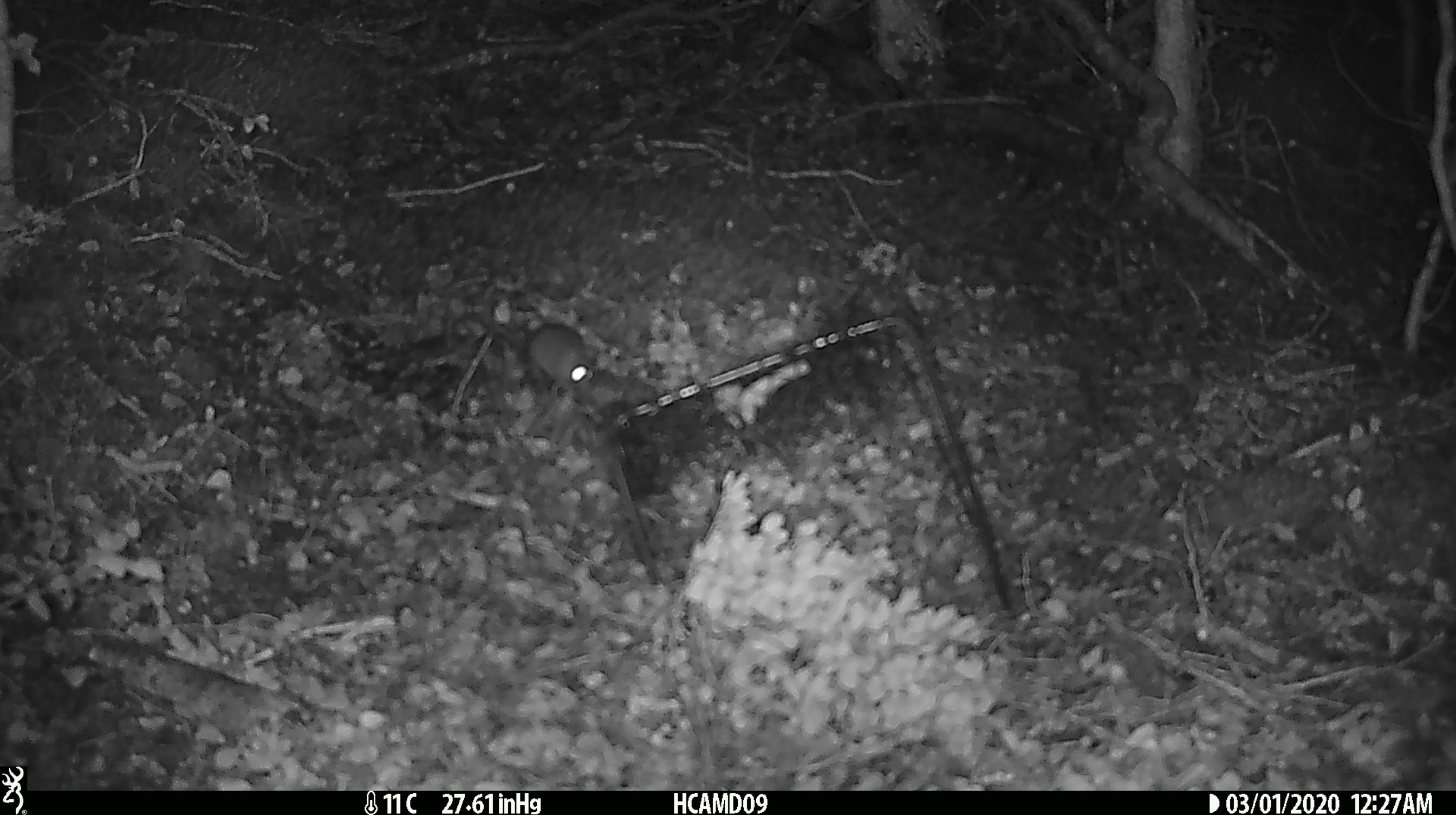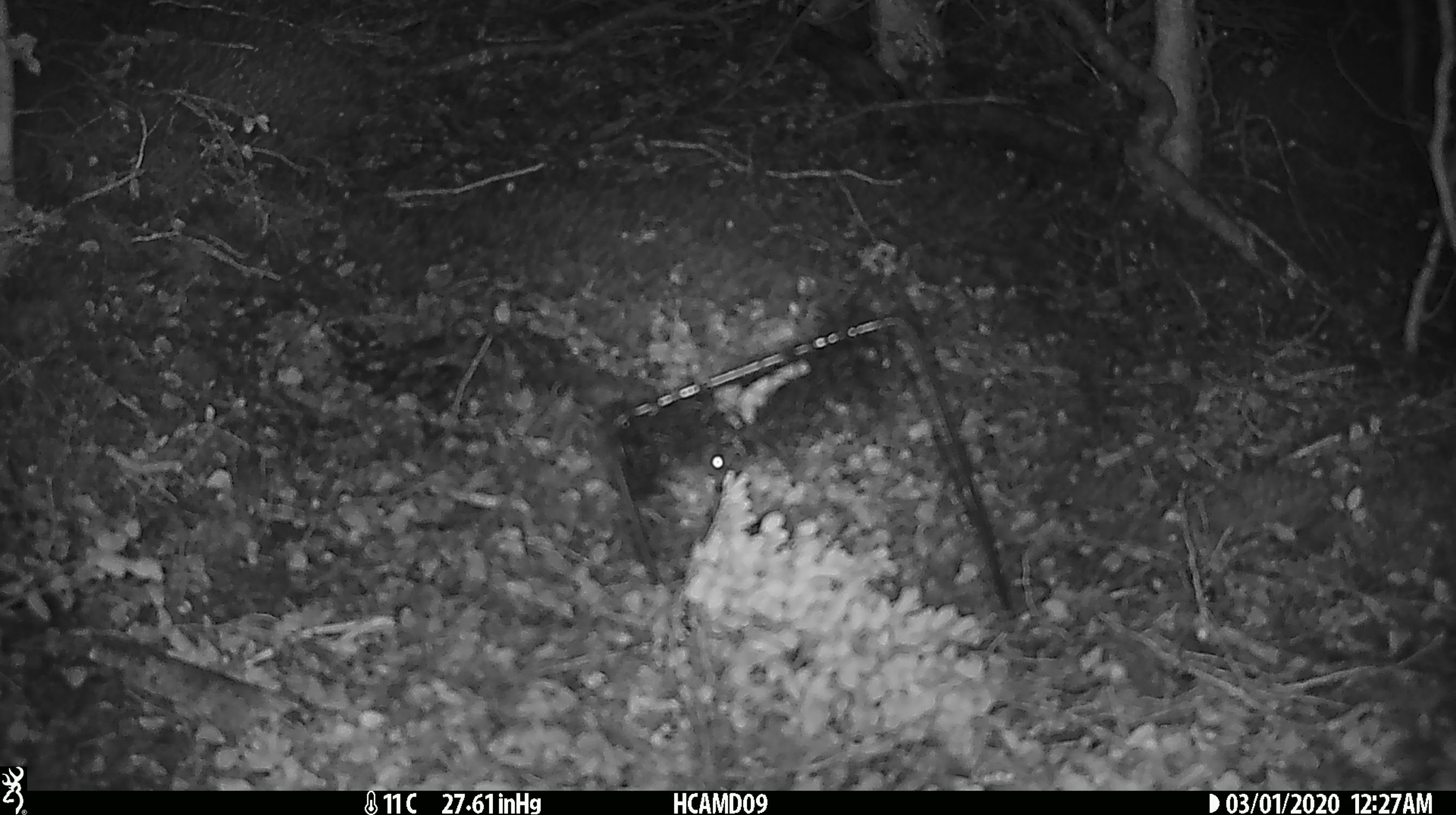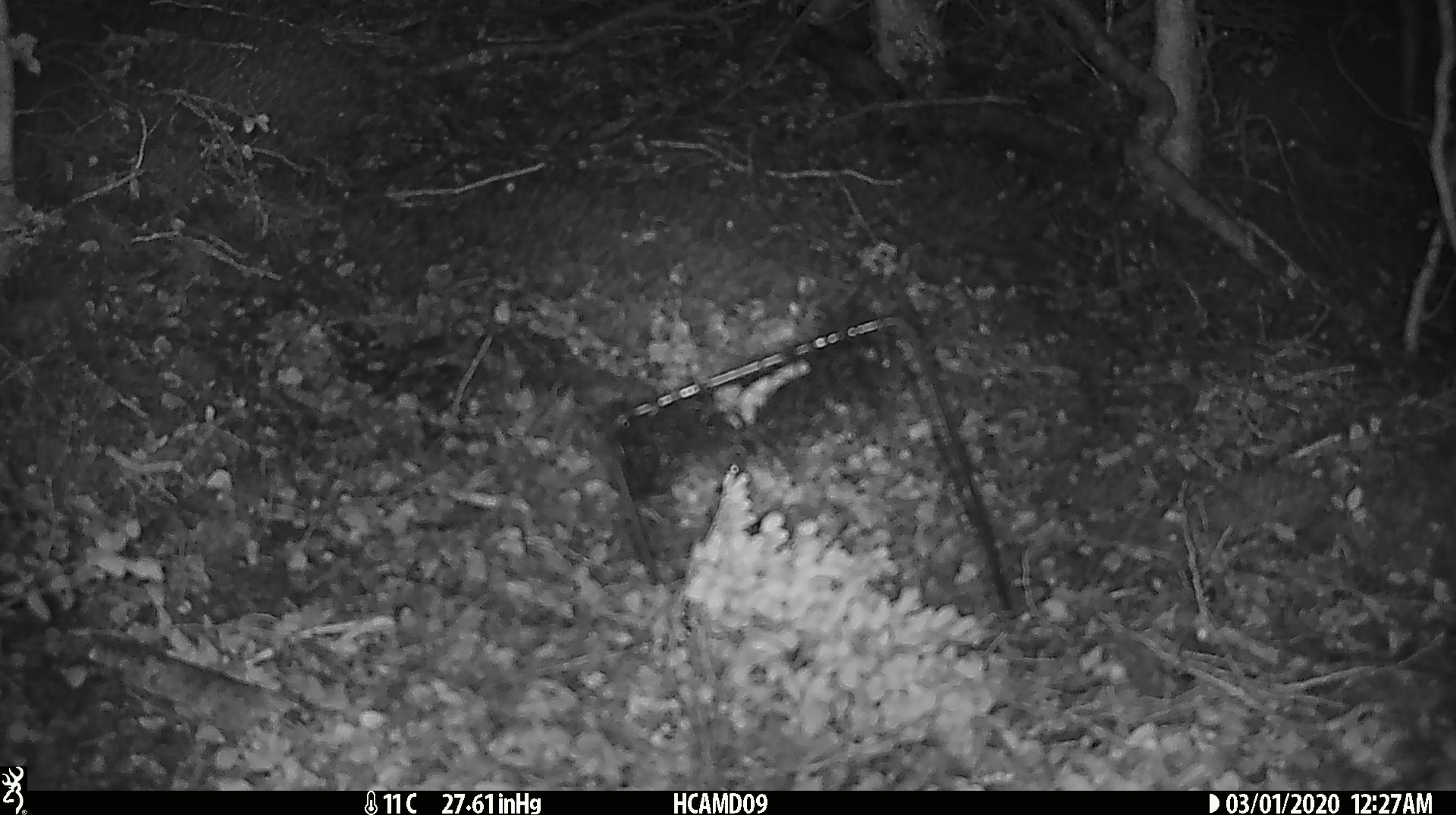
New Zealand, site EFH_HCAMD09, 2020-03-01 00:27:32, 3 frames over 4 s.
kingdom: Animalia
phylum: Chordata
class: Mammalia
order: Rodentia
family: Muridae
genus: Mus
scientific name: Mus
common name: mouse